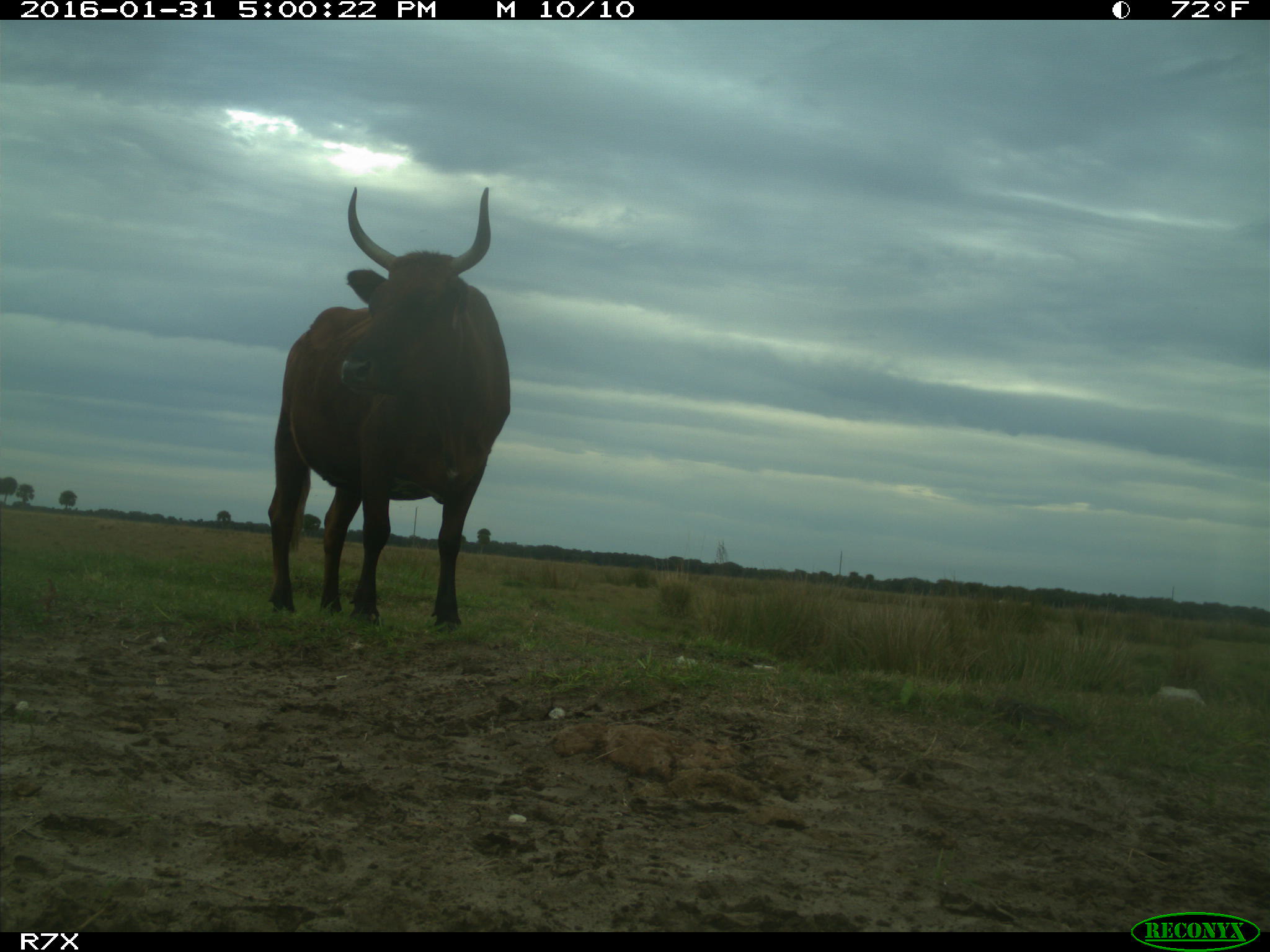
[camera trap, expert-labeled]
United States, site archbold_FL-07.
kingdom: Animalia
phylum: Chordata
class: Mammalia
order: Artiodactyla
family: Bovidae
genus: Bos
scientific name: Bos taurus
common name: domestic cow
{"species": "Bos taurus (domestic cow)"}